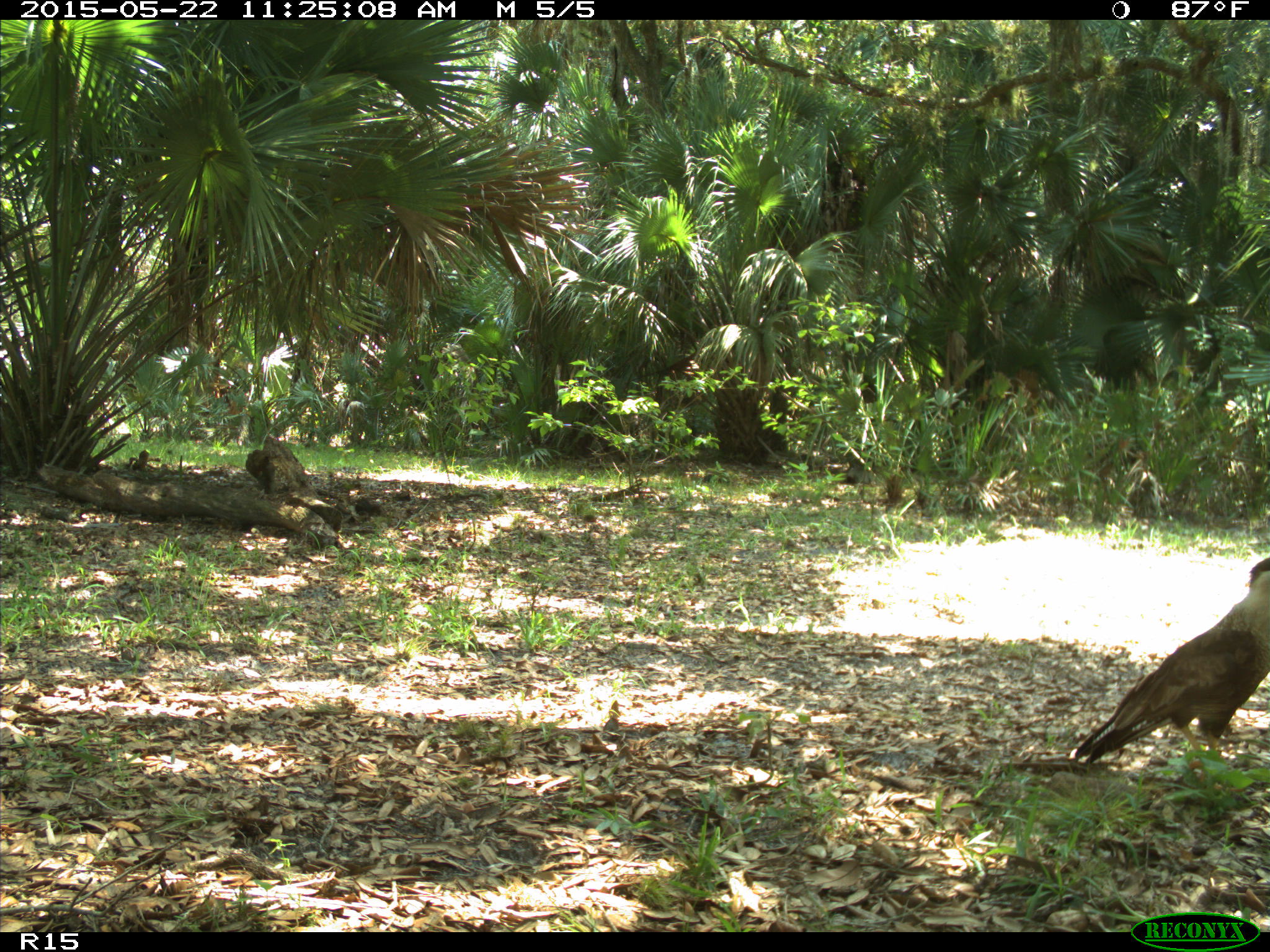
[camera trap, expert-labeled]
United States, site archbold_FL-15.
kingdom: Animalia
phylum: Chordata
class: Aves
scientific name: Aves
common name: birds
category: unidentified bird